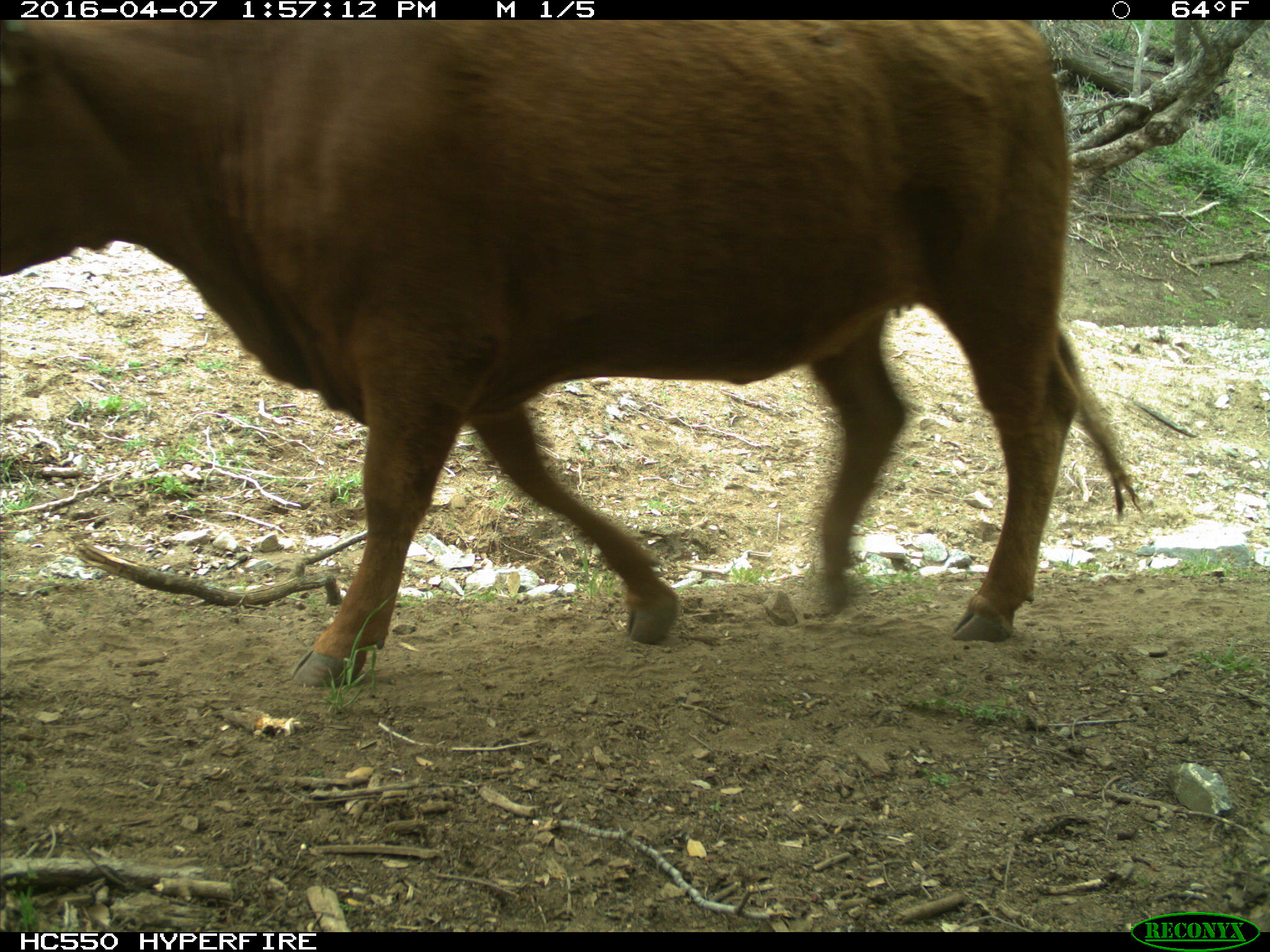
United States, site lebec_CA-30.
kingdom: Animalia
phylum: Chordata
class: Mammalia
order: Artiodactyla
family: Bovidae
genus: Bos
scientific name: Bos taurus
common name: domestic cow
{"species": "Bos taurus (domestic cow)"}